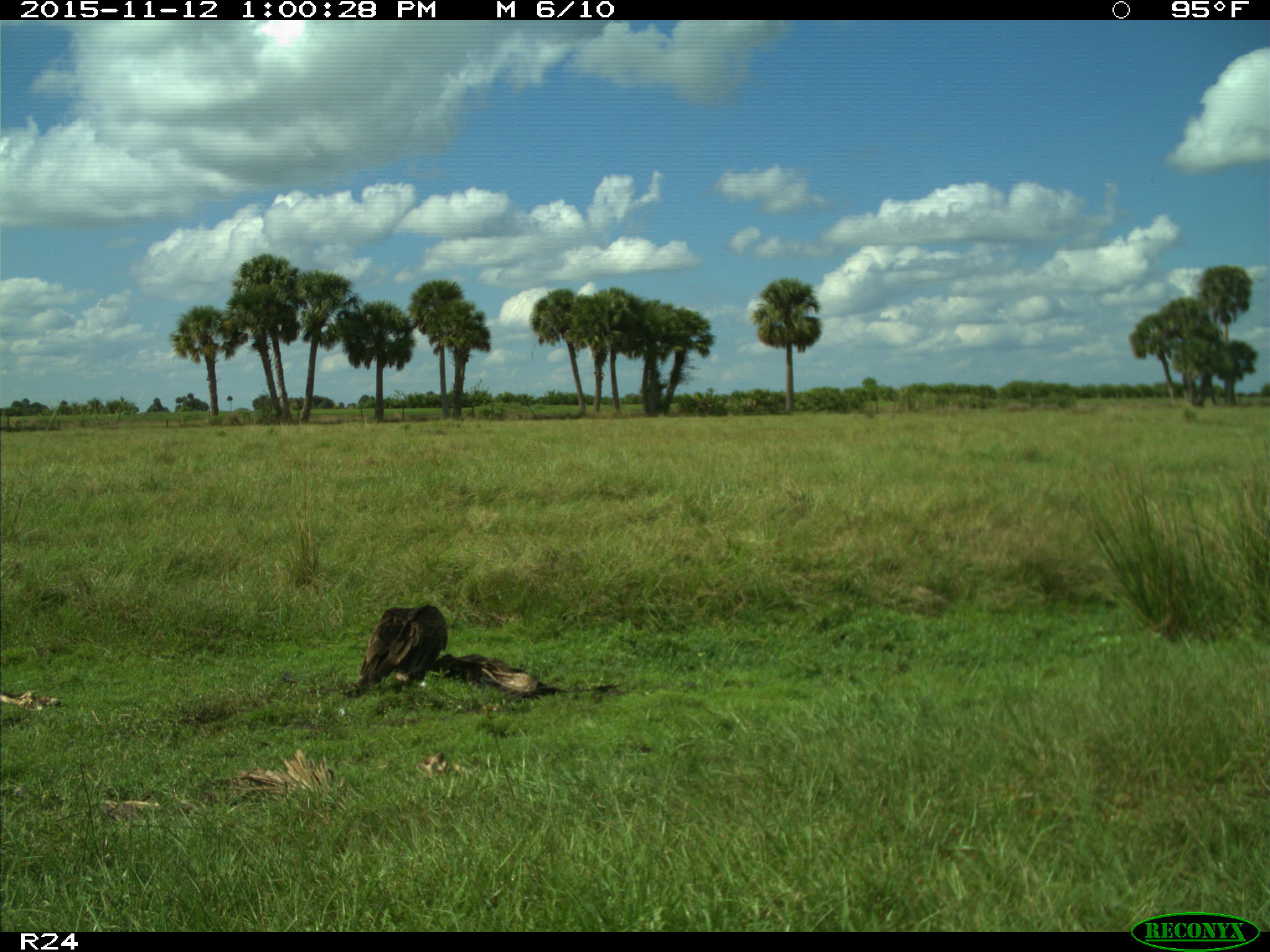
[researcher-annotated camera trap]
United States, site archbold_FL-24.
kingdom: Animalia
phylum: Chordata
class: Aves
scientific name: Aves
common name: birds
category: unidentified bird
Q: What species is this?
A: Unidentified bird (birds) (Aves).